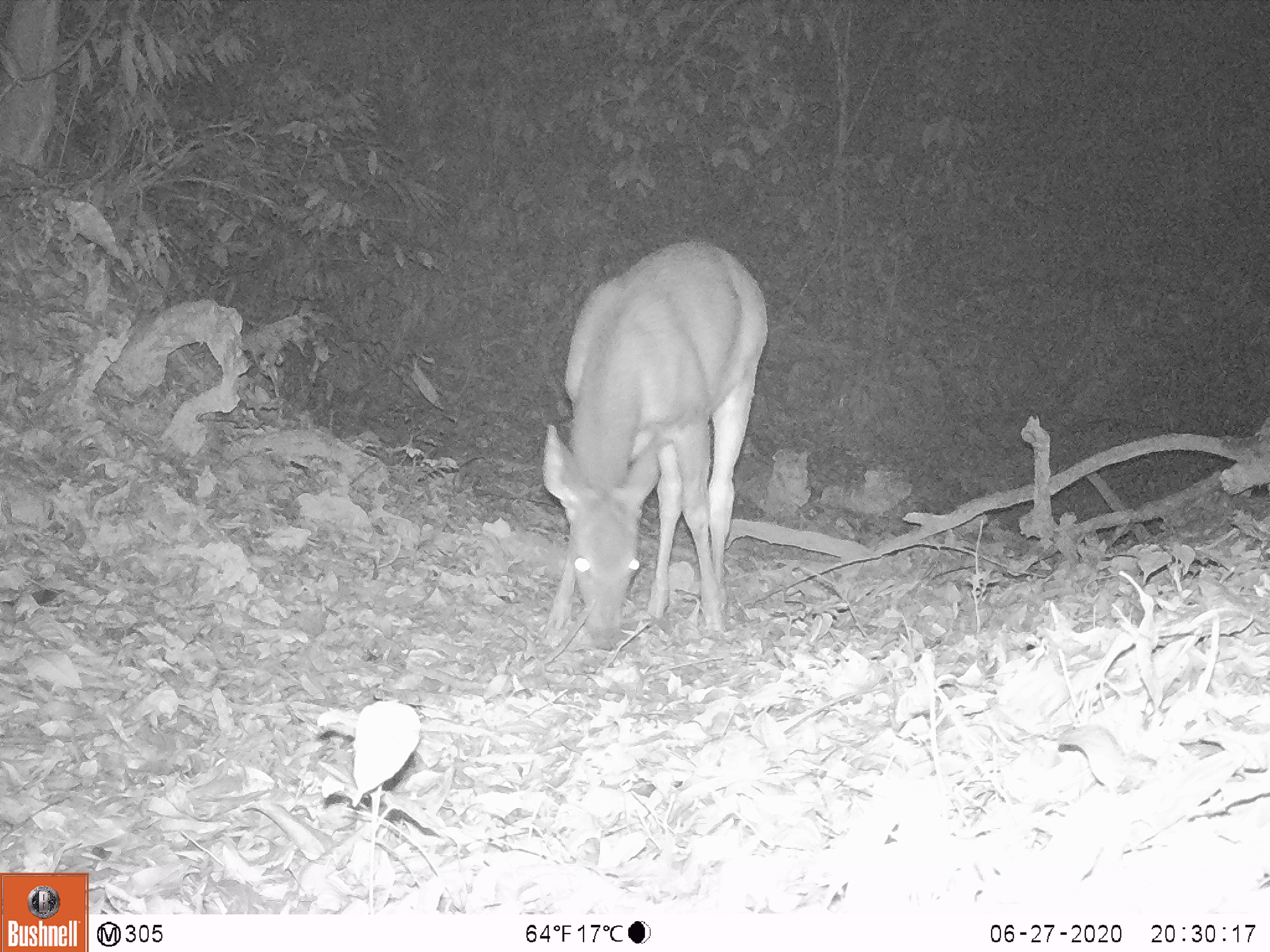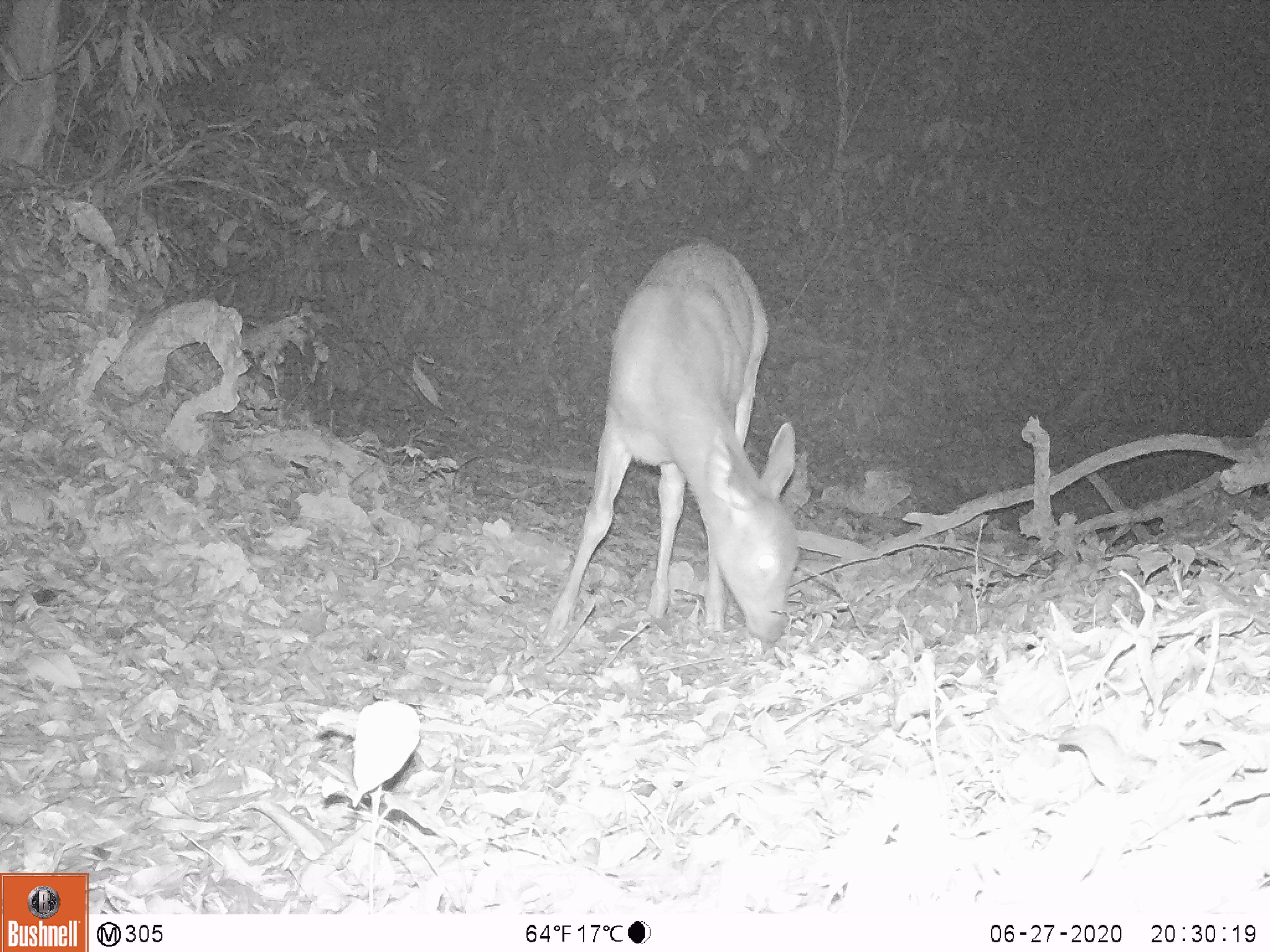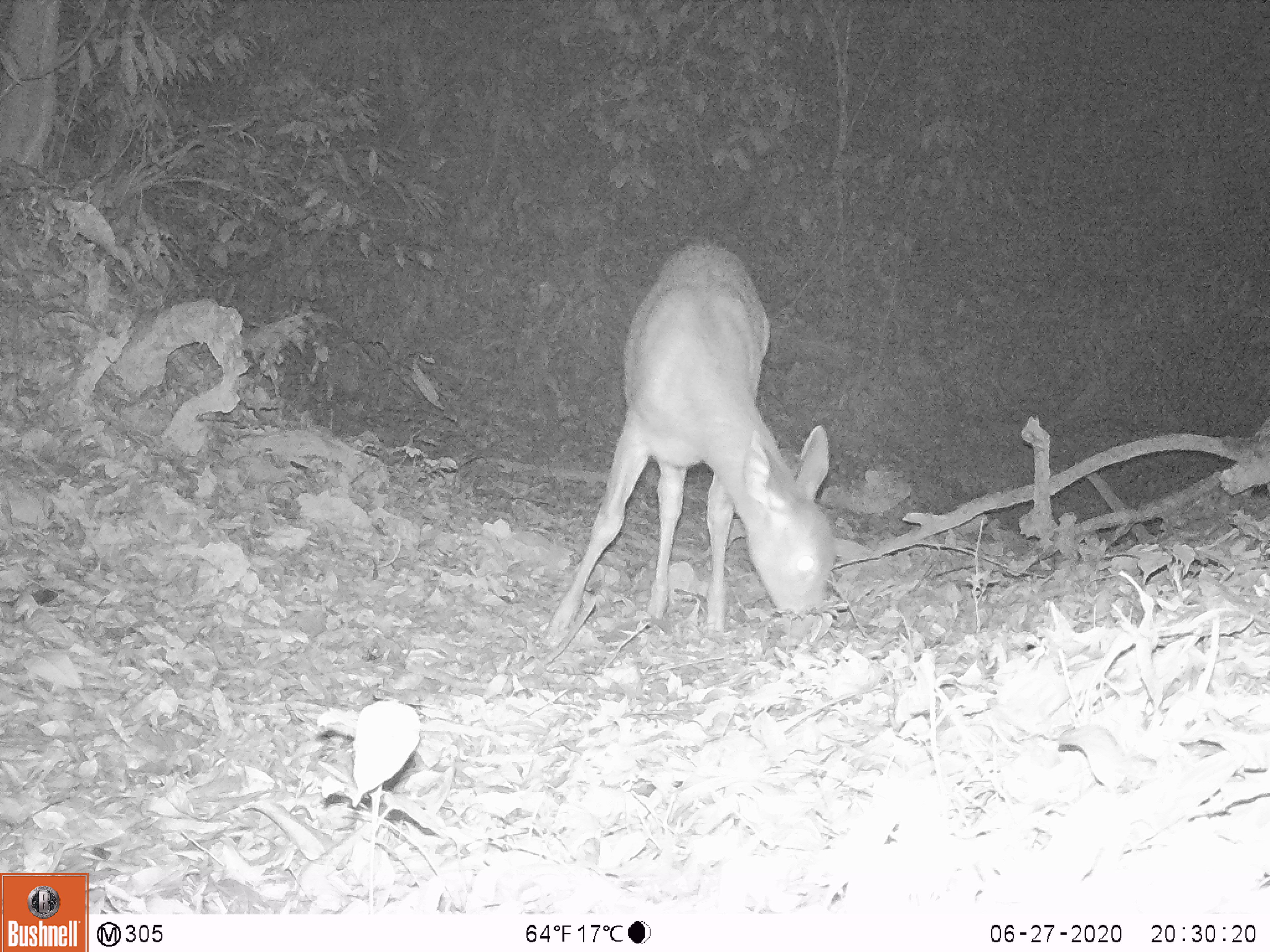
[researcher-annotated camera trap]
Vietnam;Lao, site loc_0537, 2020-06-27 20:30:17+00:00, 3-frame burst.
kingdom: Animalia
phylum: Chordata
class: Mammalia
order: Artiodactyla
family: Cervidae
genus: Rusa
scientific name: Rusa unicolor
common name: sambar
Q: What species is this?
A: Sambar (Rusa unicolor).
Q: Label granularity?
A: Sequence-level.